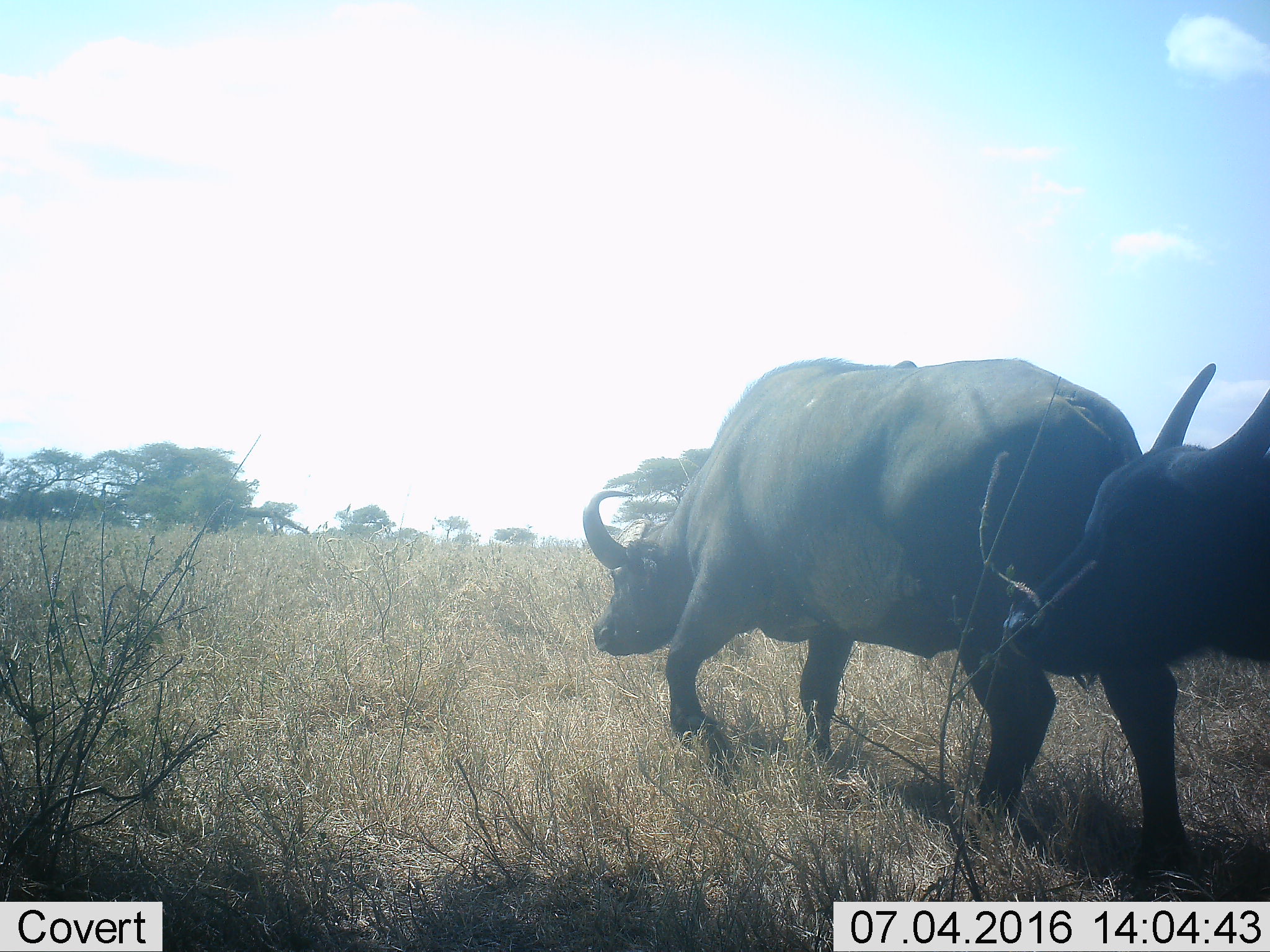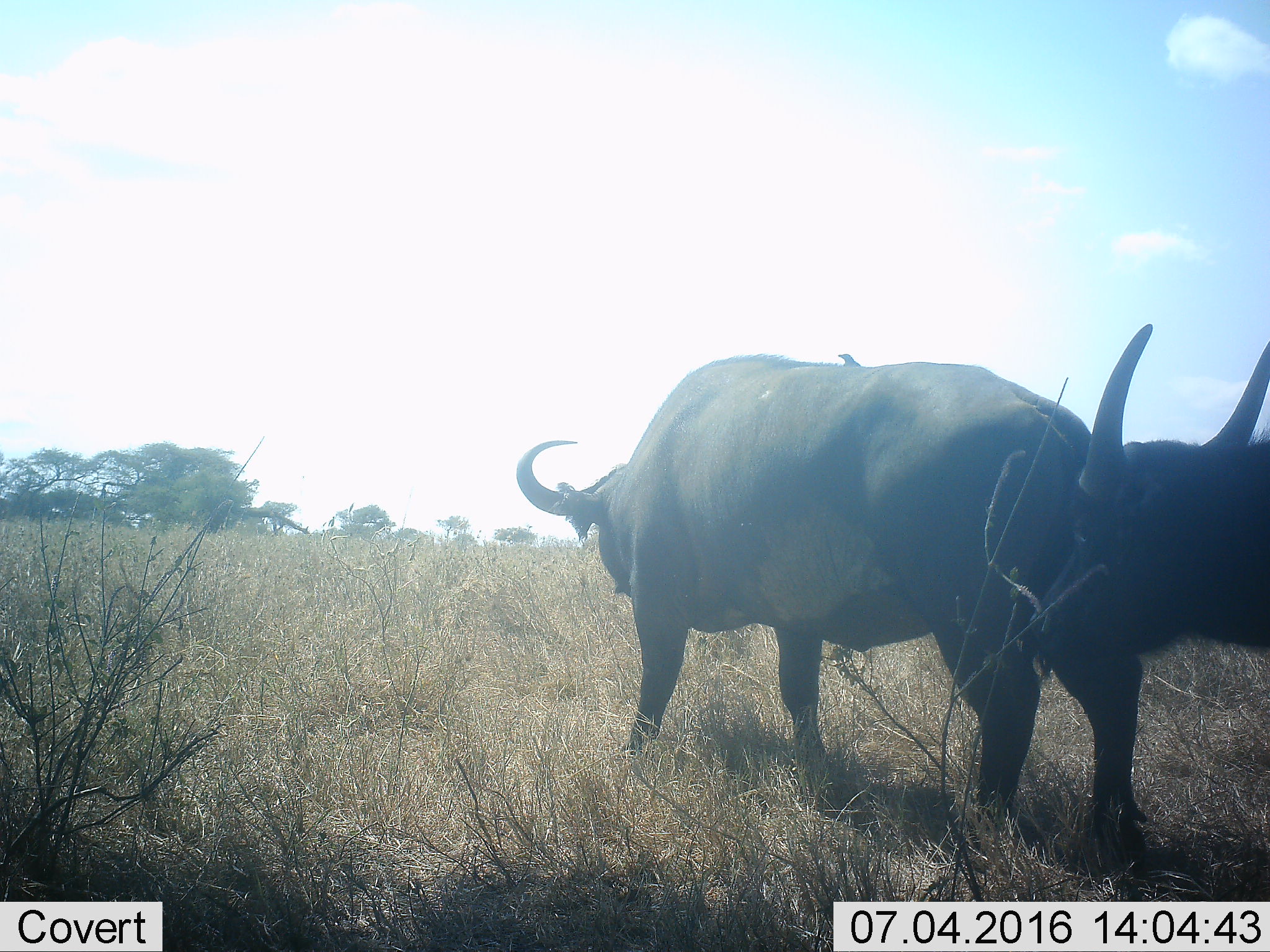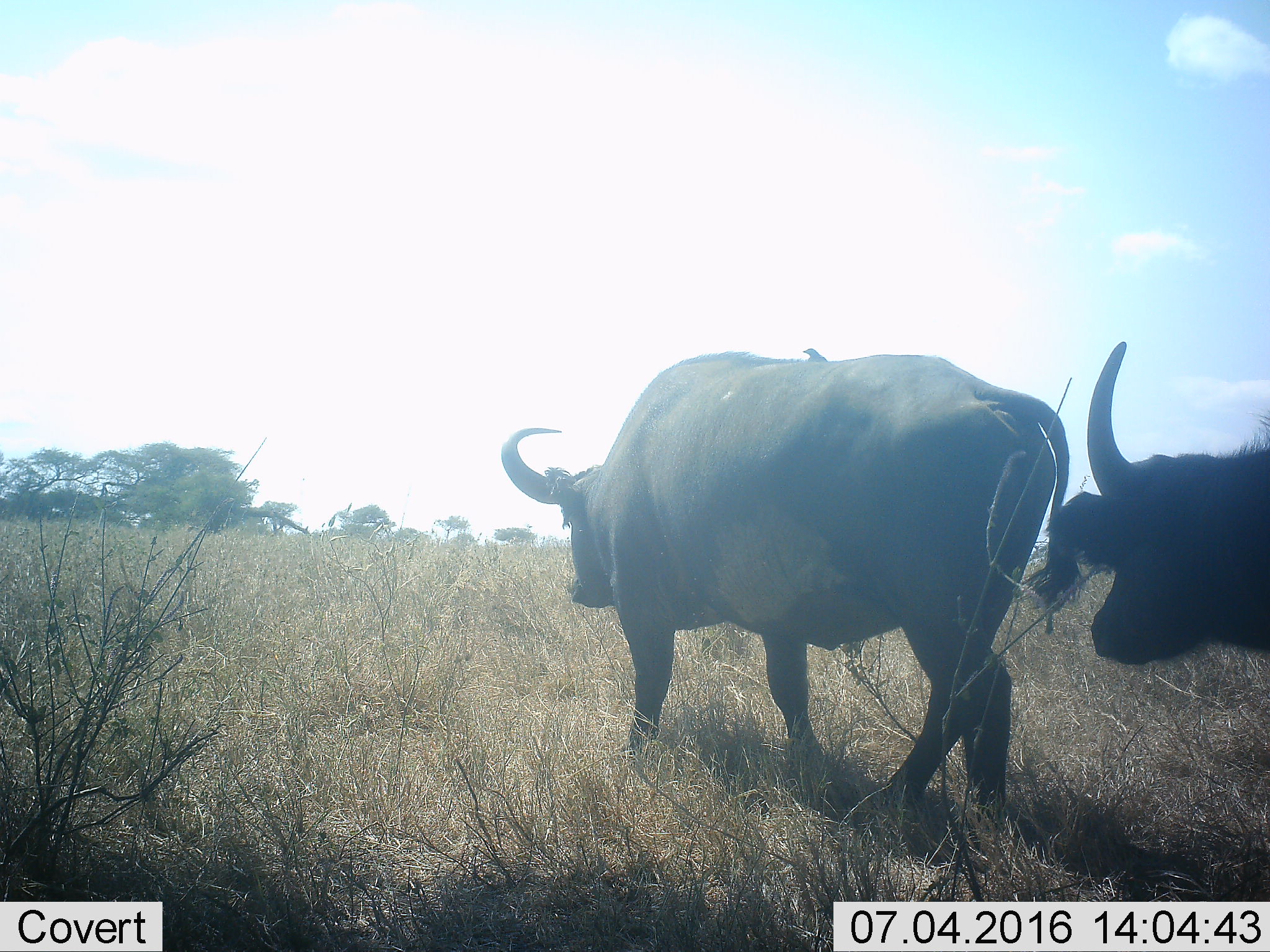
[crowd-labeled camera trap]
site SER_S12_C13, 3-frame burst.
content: unidentified animal